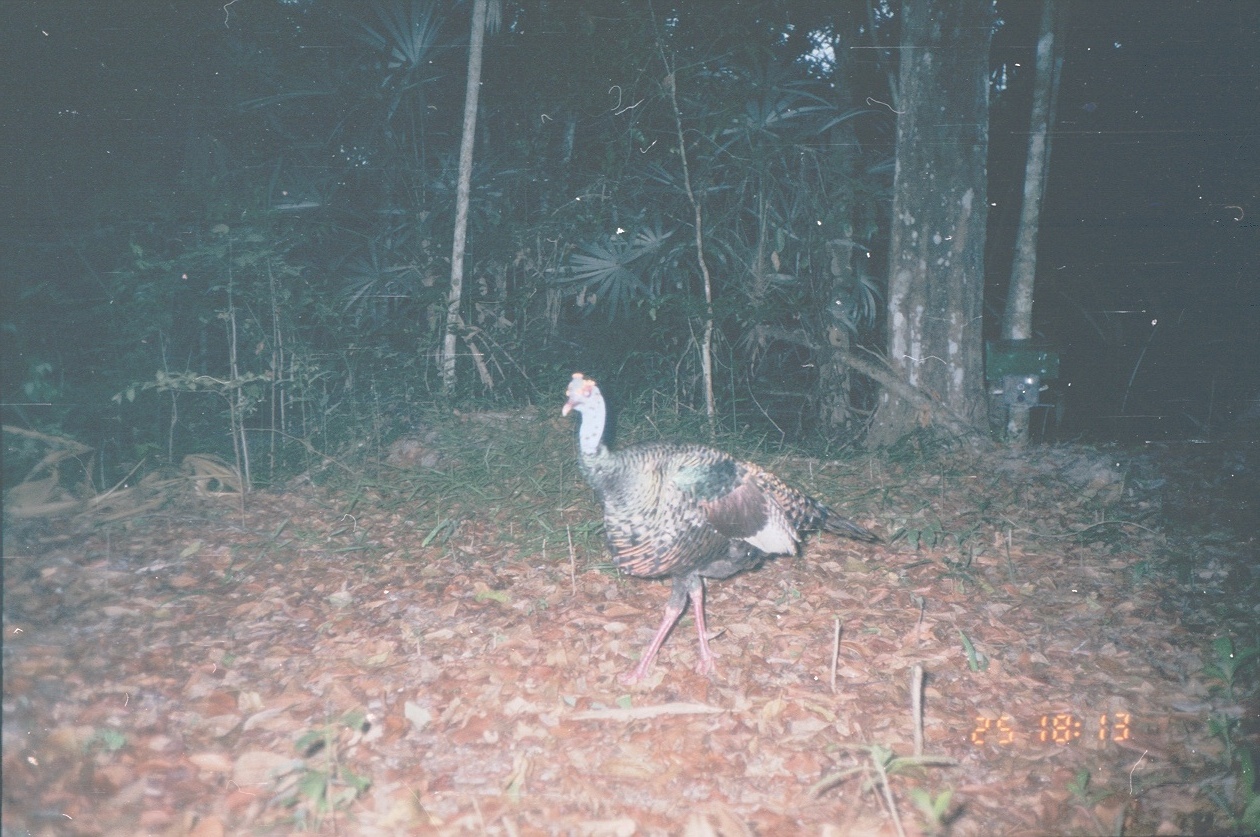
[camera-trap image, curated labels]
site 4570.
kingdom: Animalia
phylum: Chordata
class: Aves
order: Galliformes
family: Phasianidae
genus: Meleagris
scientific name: Meleagris ocellata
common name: ocellated turkey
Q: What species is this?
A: Meleagris ocellata (ocellated turkey).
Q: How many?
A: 1.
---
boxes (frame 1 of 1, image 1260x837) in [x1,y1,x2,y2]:
meleagris ocellata: [561,372,885,686]